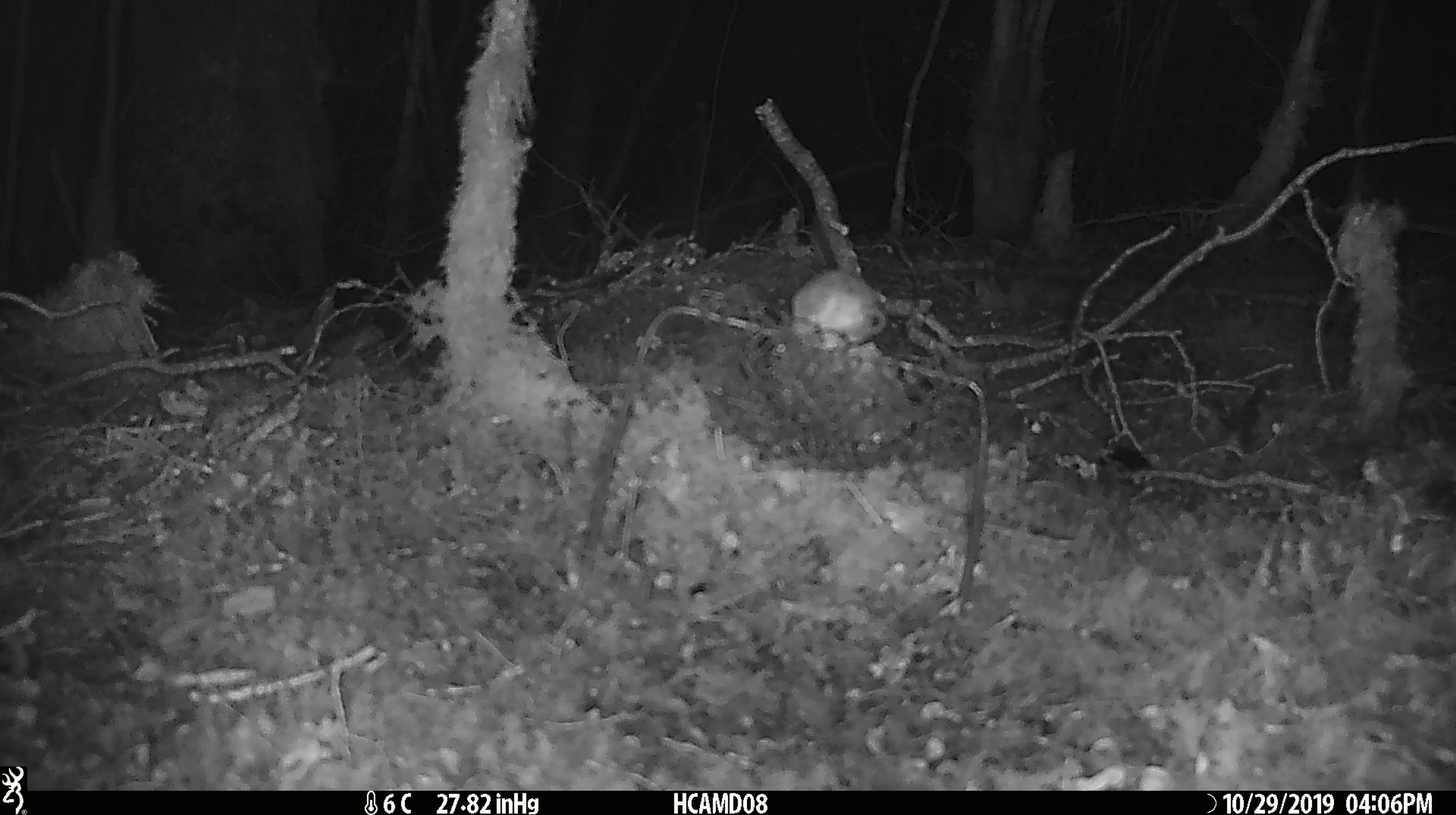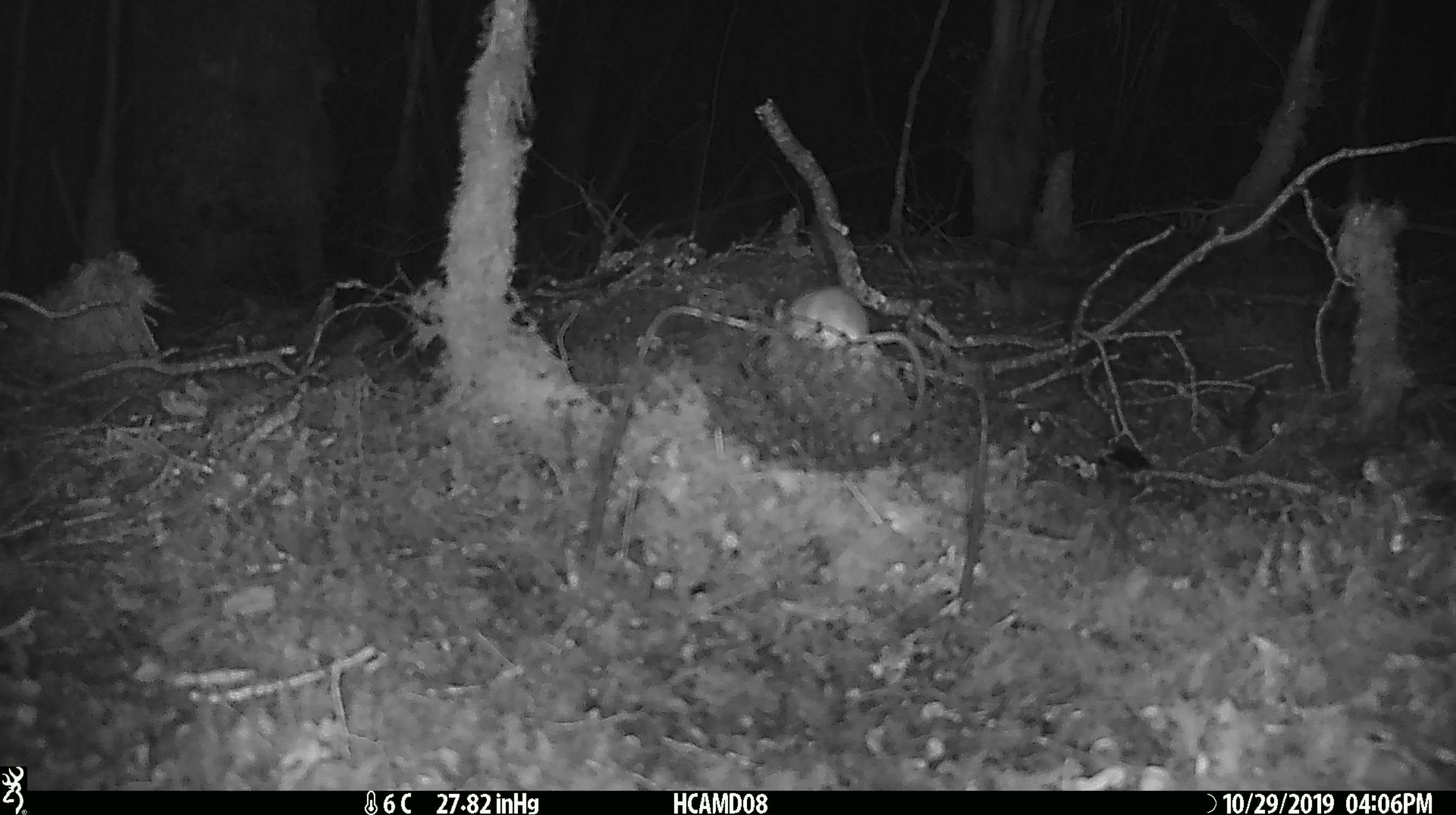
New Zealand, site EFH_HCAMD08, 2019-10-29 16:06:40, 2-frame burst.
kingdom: Animalia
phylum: Chordata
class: Mammalia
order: Rodentia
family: Muridae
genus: Mus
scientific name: Mus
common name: mouse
Mouse (Mus).